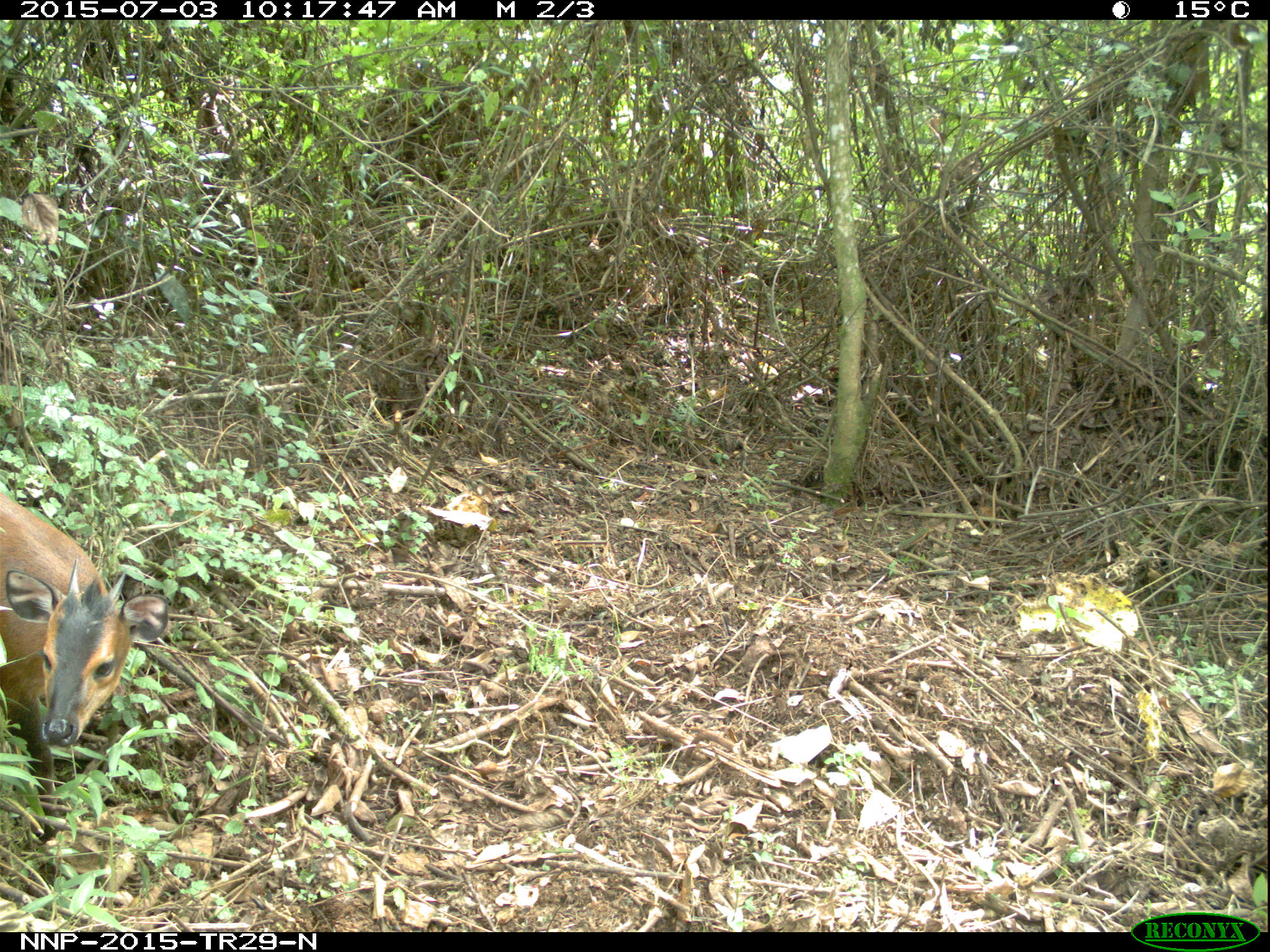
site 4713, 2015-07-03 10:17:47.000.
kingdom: Animalia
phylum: Chordata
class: Mammalia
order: Artiodactyla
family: Bovidae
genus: Cephalophus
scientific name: Cephalophus nigrifrons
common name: black-fronted duiker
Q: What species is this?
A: Cephalophus nigrifrons (black-fronted duiker).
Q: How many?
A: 1.